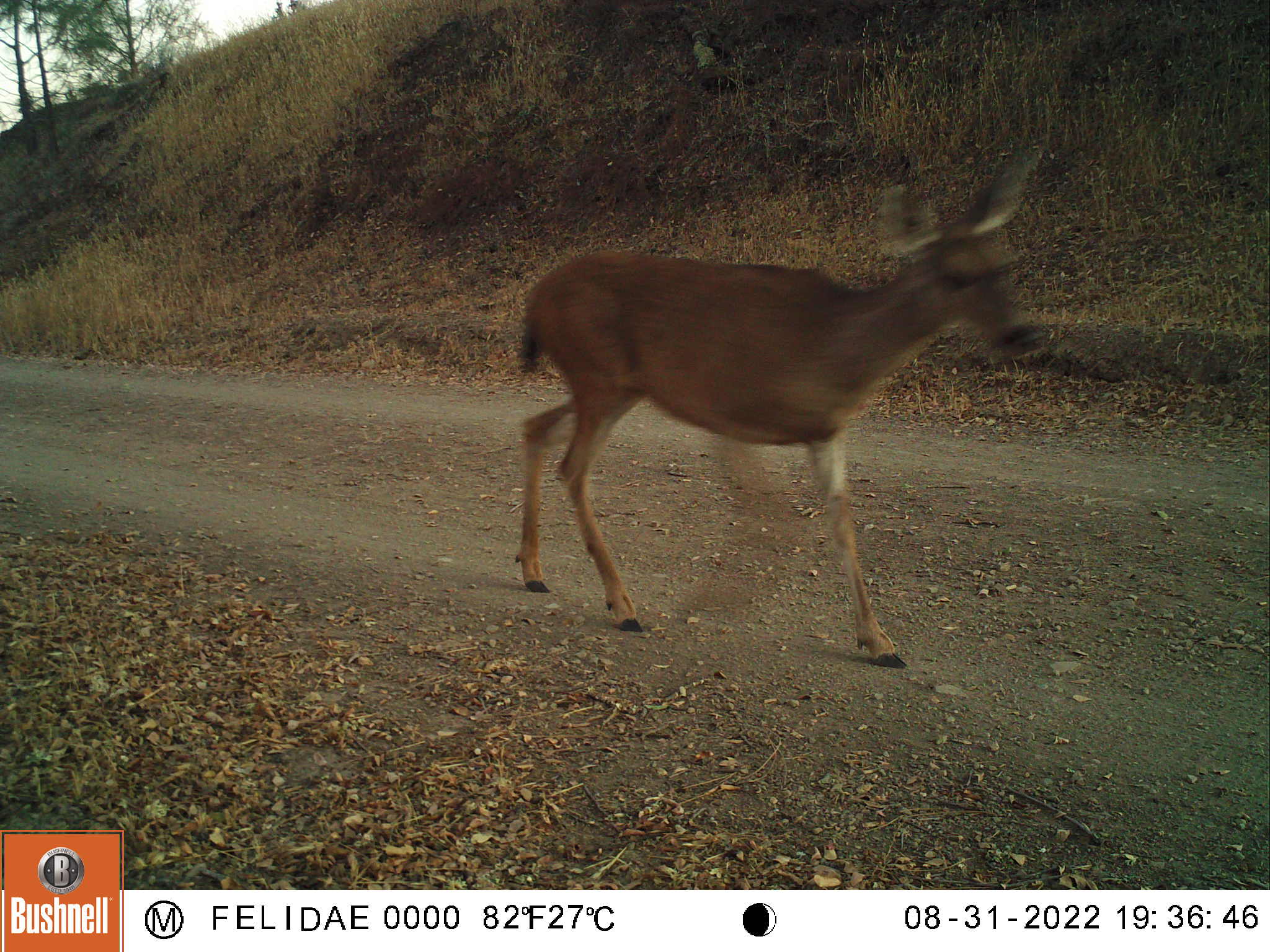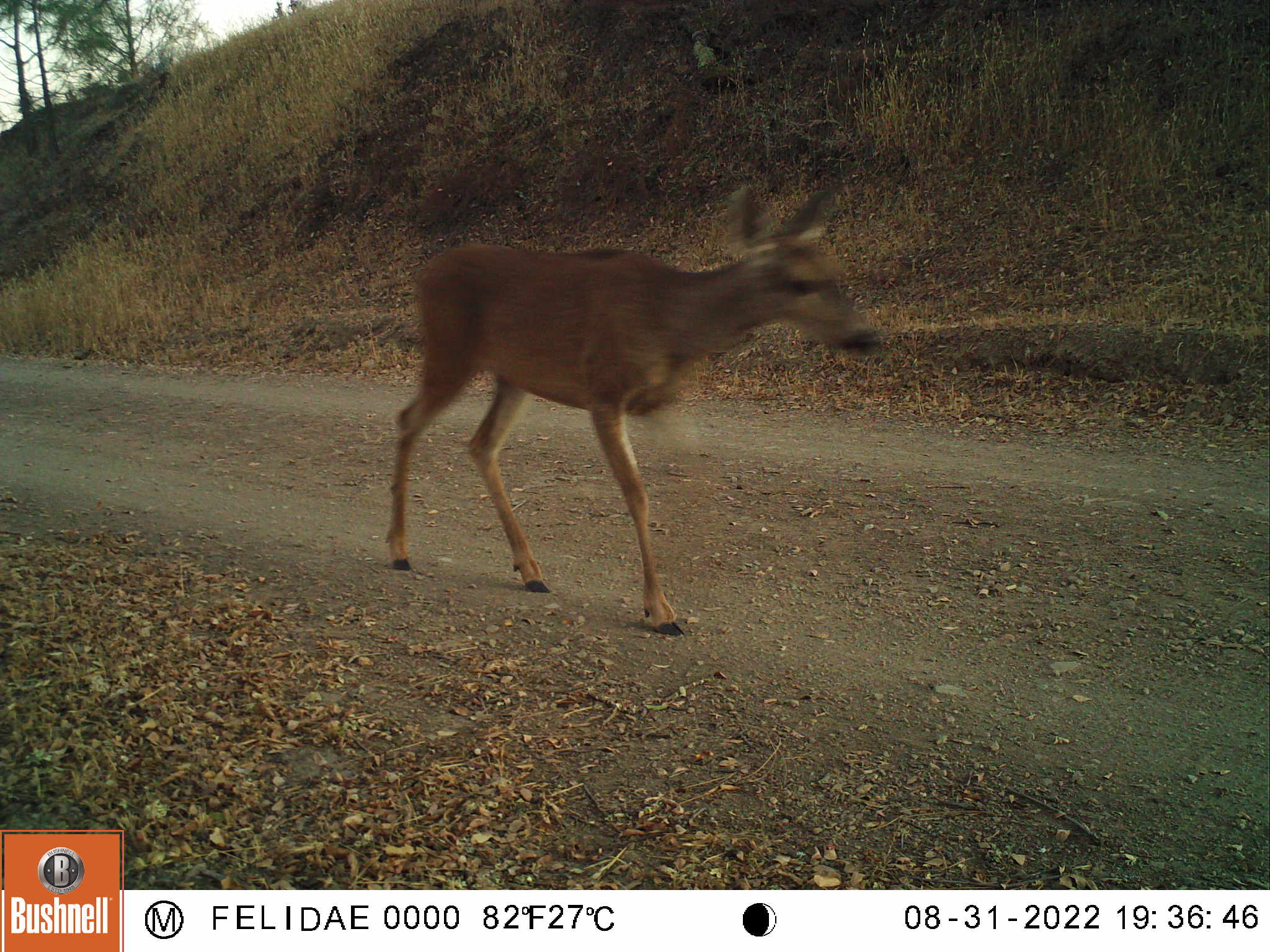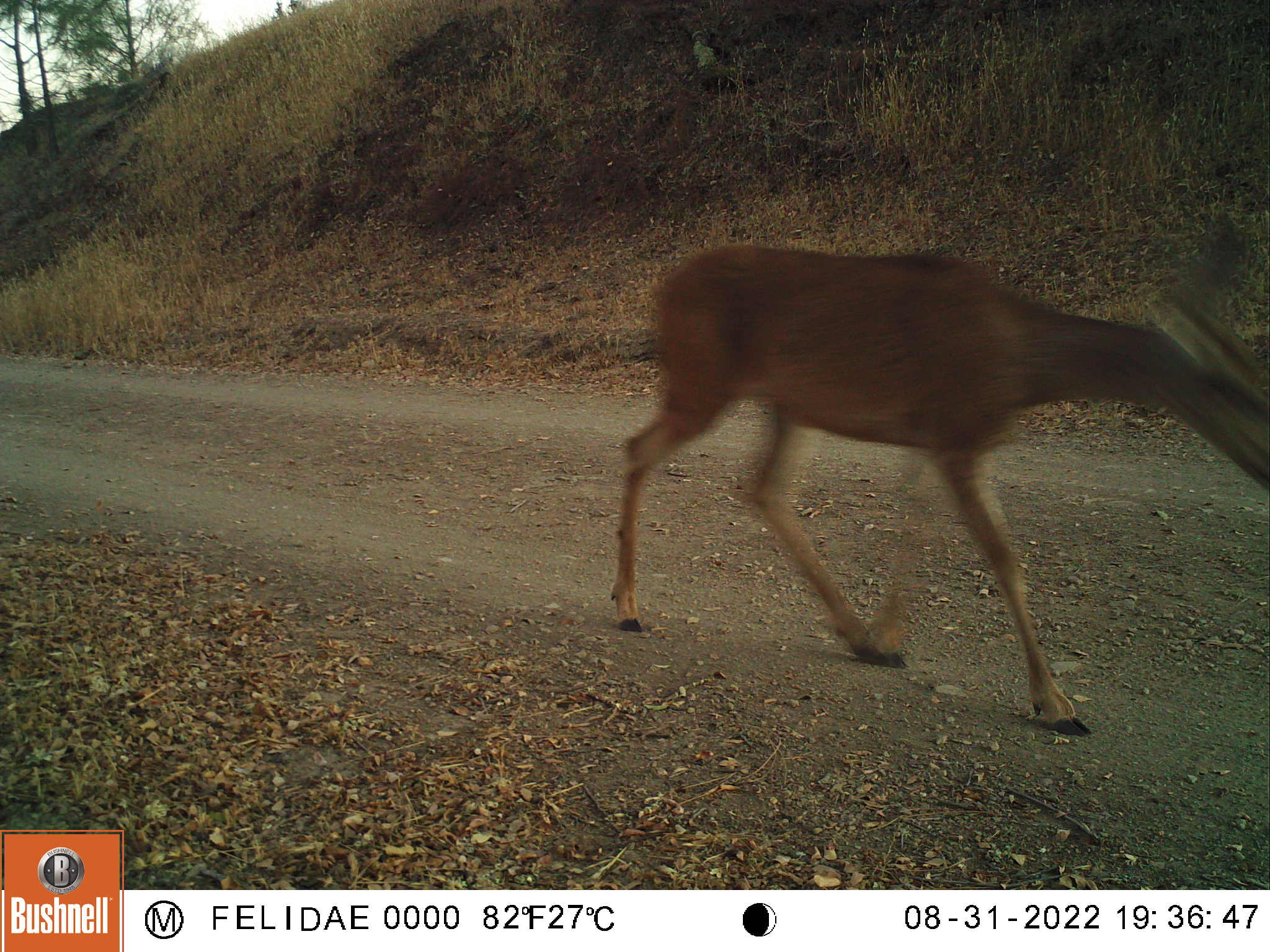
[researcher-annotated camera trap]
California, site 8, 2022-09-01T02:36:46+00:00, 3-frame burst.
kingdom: Animalia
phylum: Chordata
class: Mammalia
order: Artiodactyla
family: Cervidae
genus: Odocoileus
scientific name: Odocoileus hemionus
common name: mule deer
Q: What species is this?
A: Mule deer (Odocoileus hemionus).